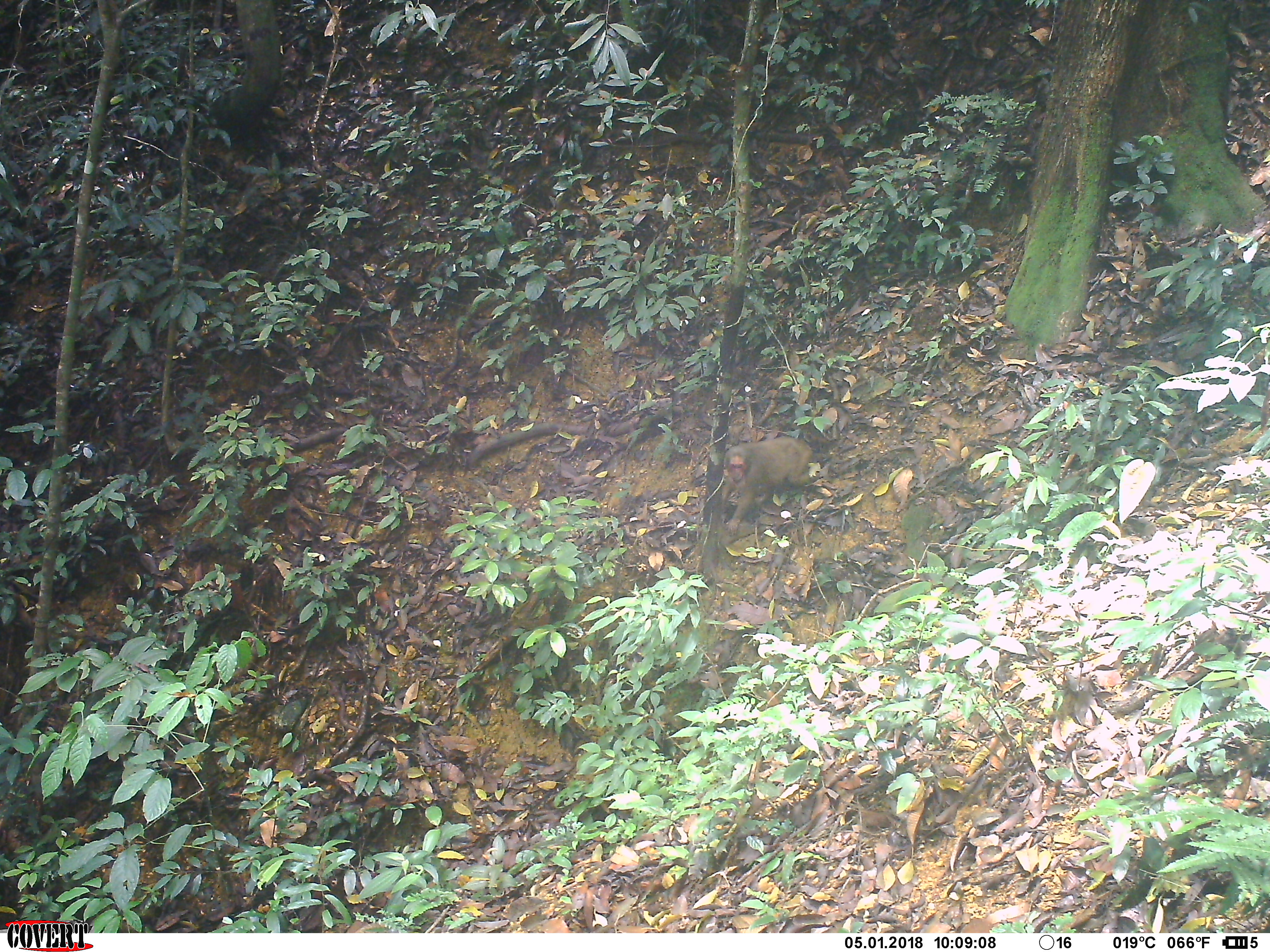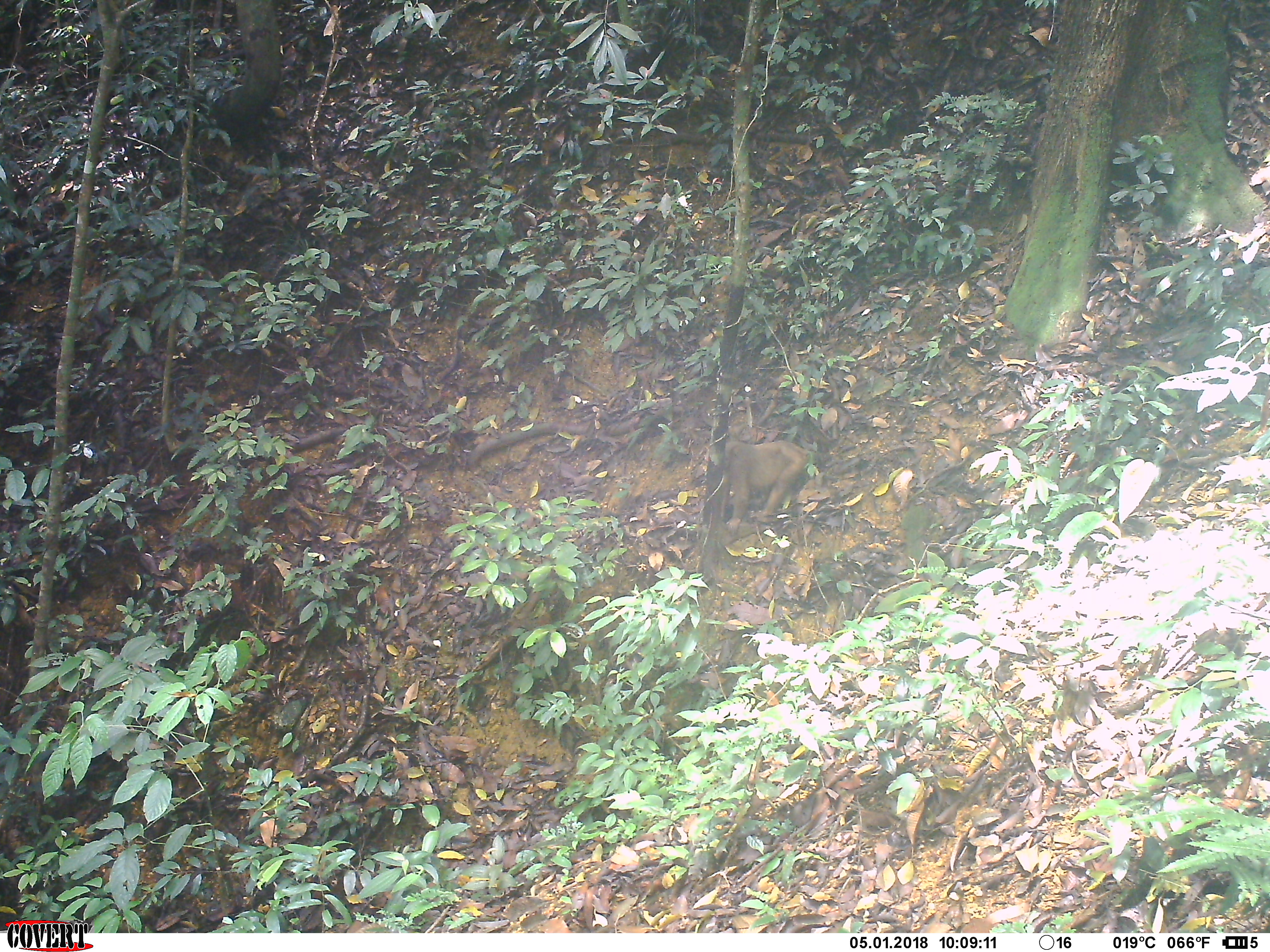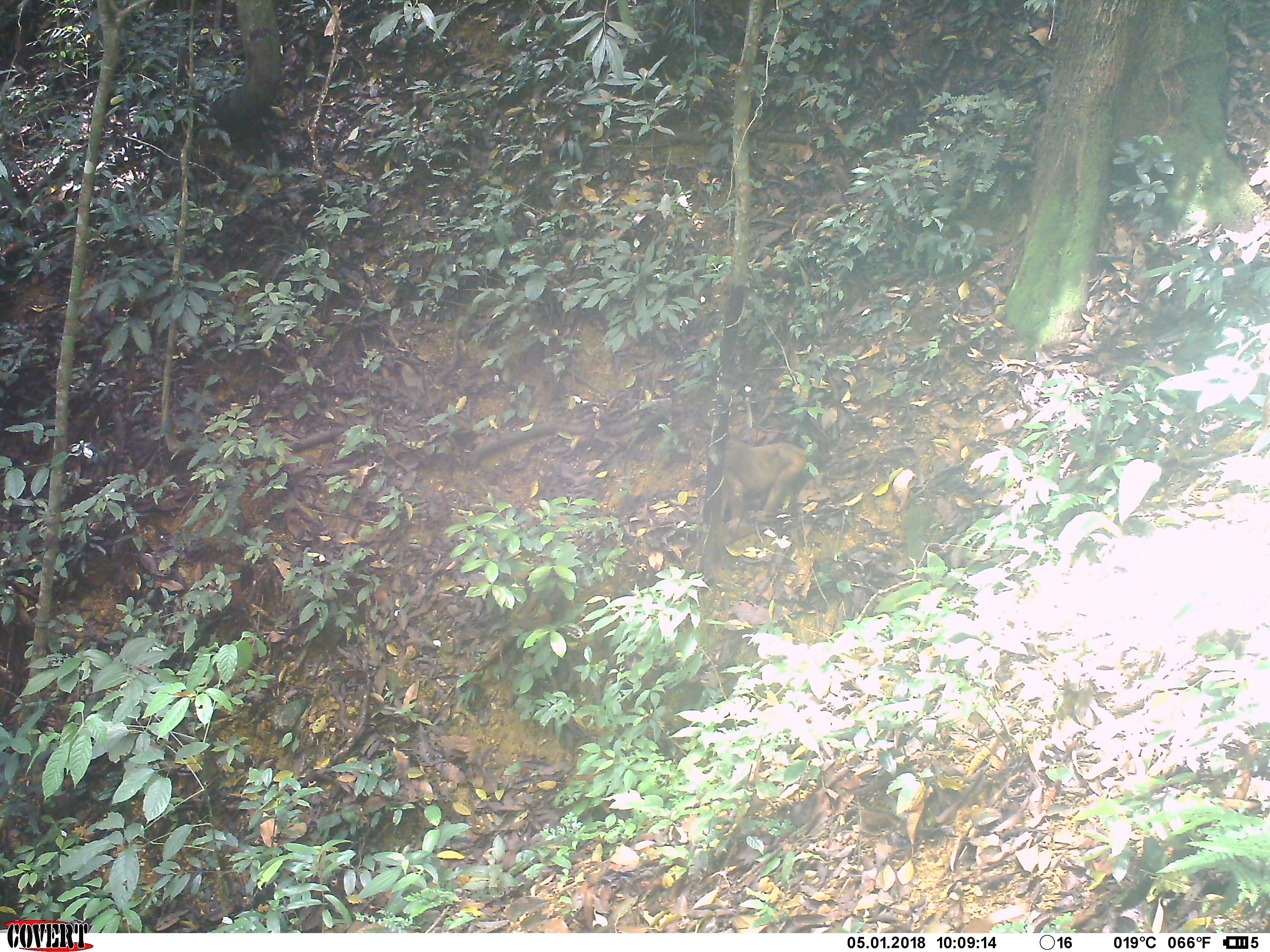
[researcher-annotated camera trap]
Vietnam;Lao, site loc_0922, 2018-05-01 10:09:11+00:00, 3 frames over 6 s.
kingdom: Animalia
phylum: Chordata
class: Mammalia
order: Primates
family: Cercopithecidae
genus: Macaca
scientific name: Macaca arctoides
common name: stump-tailed macaque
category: stump tailed macaque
Stump tailed macaque (stump-tailed macaque) (Macaca arctoides). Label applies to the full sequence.